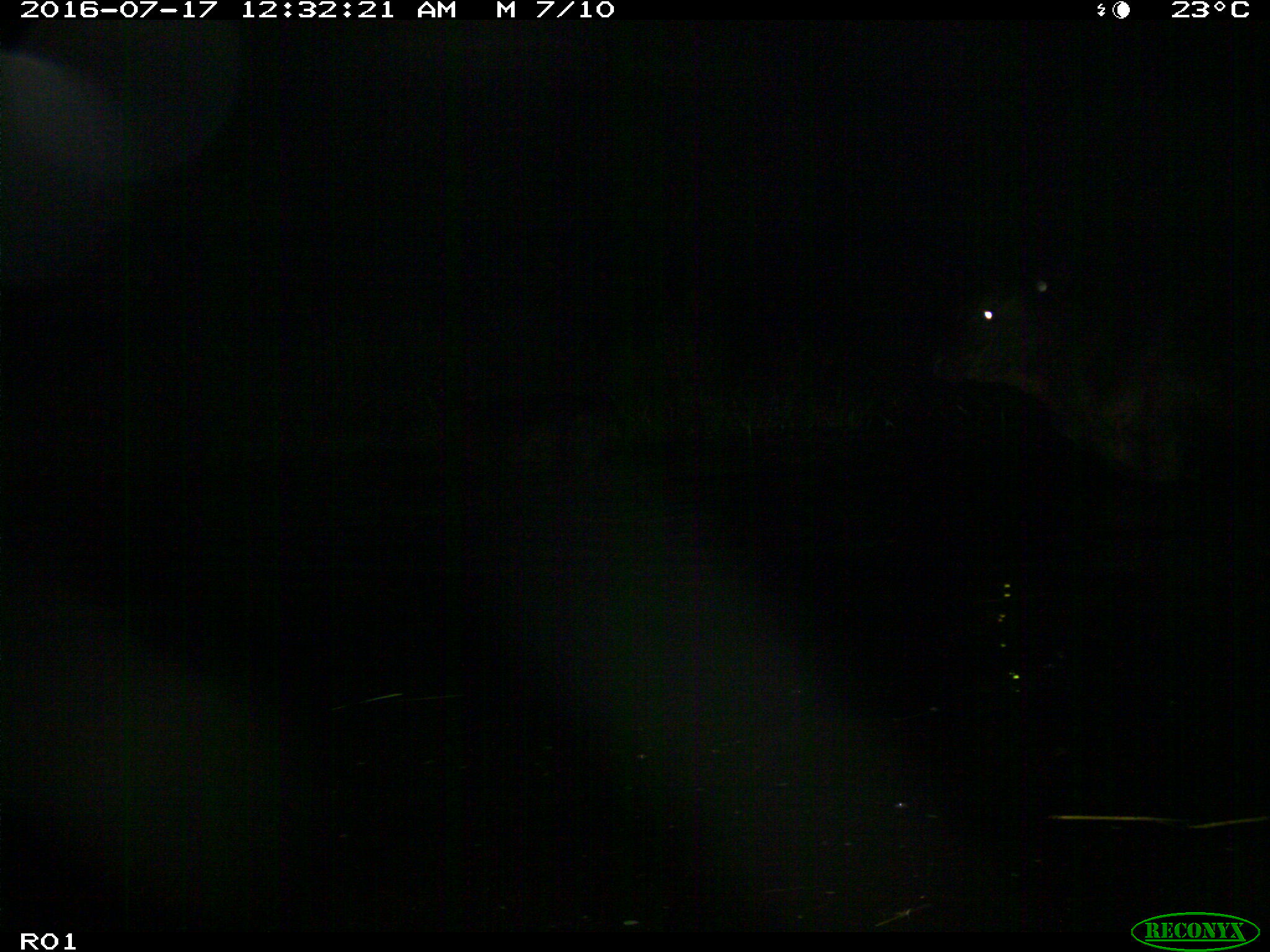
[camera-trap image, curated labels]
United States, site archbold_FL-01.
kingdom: Animalia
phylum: Chordata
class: Mammalia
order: Artiodactyla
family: Bovidae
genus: Bos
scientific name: Bos taurus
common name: domestic cow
Bos taurus (domestic cow).